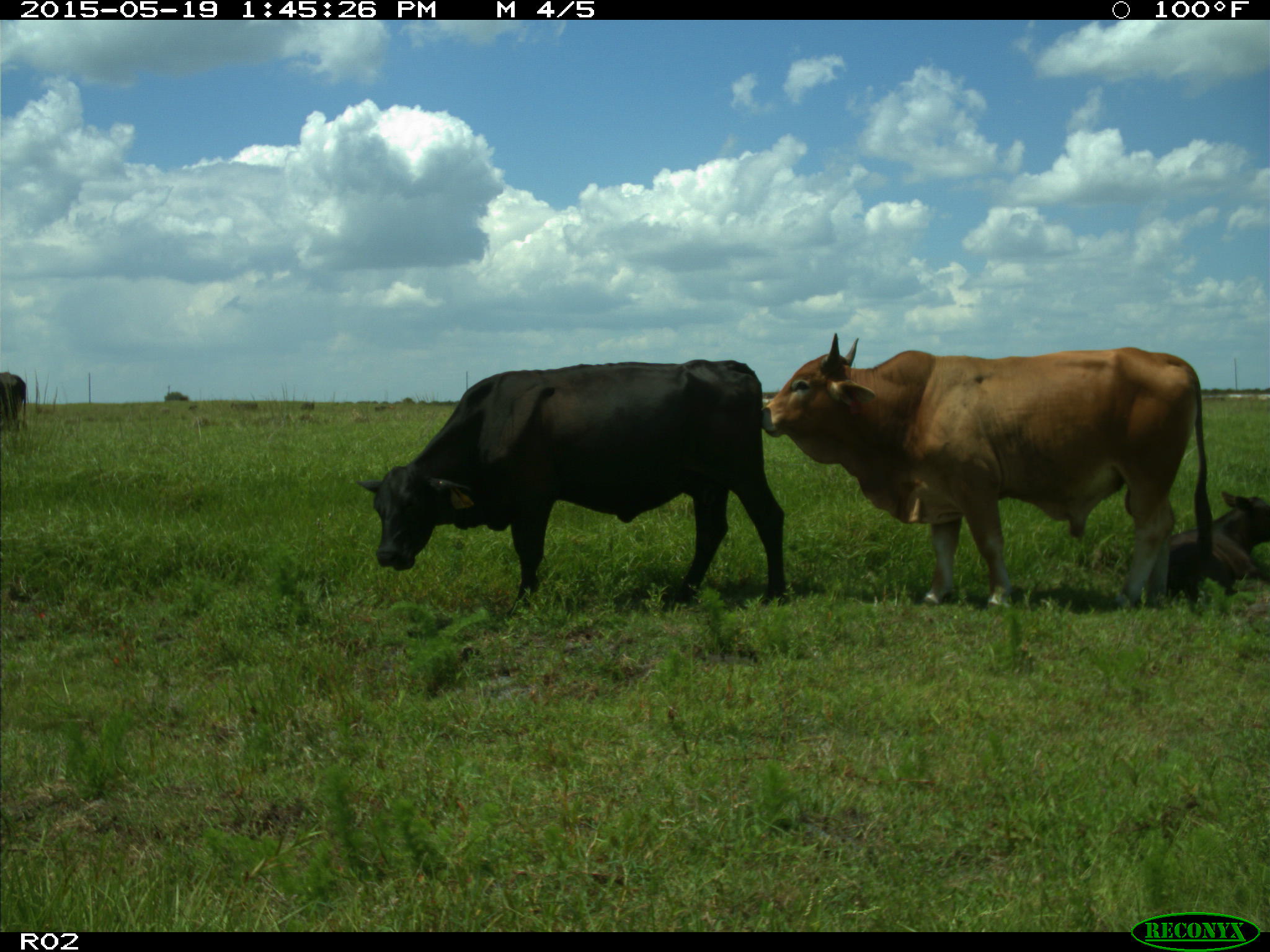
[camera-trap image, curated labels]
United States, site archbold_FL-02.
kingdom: Animalia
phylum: Chordata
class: Mammalia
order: Artiodactyla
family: Bovidae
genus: Bos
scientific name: Bos taurus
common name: domestic cow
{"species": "Bos taurus (domestic cow)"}